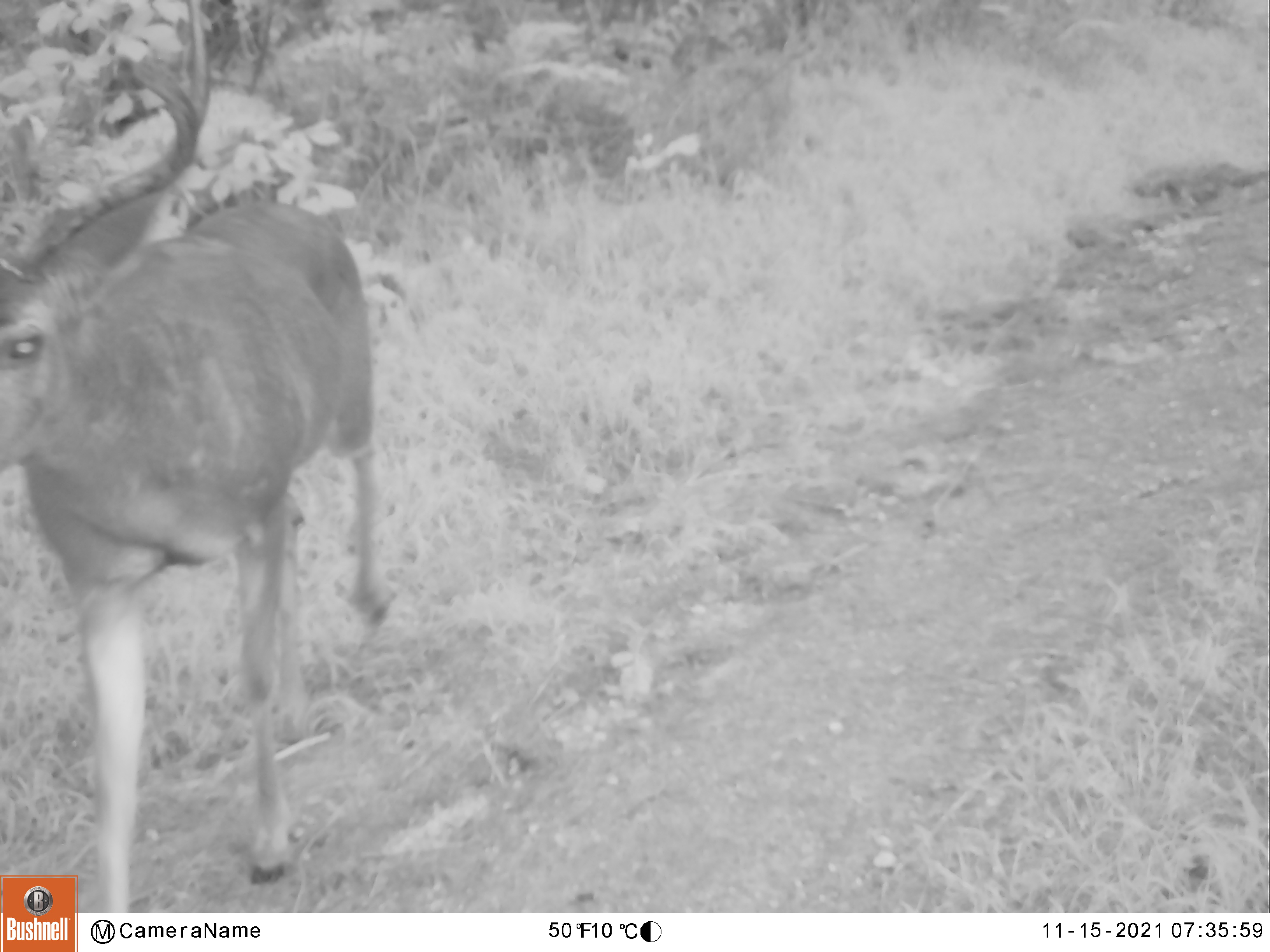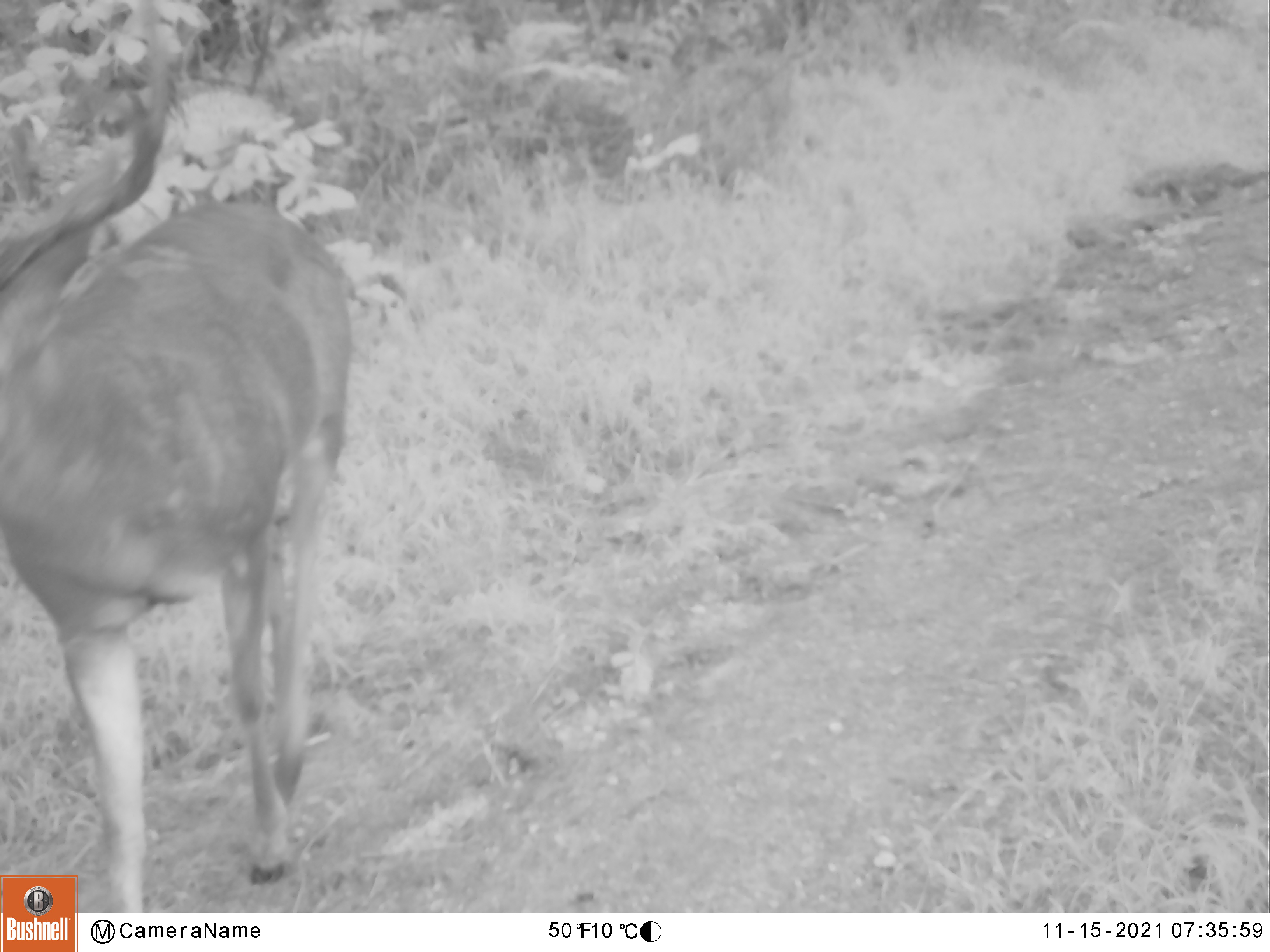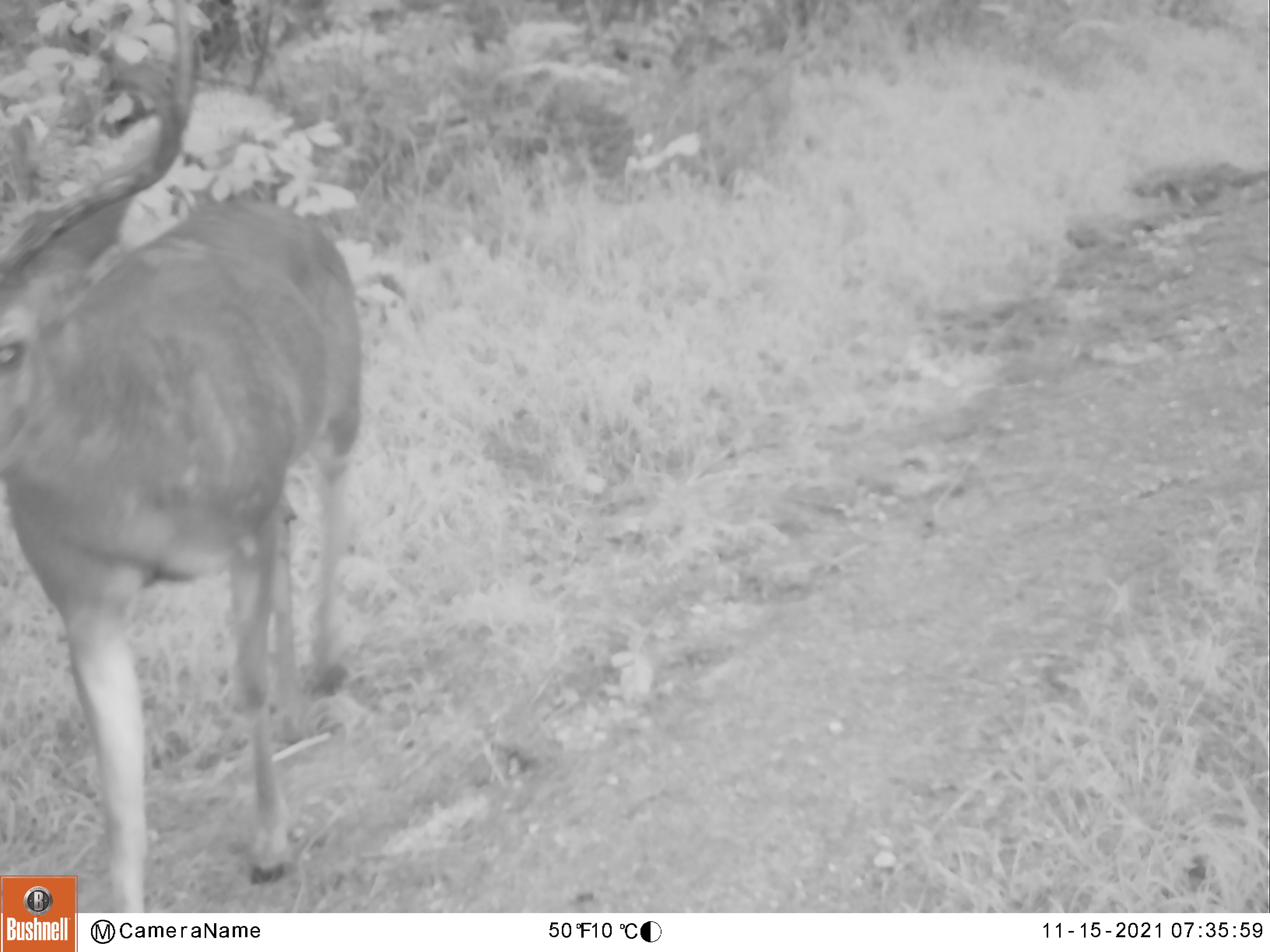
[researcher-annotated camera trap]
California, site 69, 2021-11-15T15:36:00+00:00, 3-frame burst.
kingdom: Animalia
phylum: Chordata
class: Mammalia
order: Artiodactyla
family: Cervidae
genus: Odocoileus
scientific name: Odocoileus hemionus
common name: mule deer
Mule deer (Odocoileus hemionus).